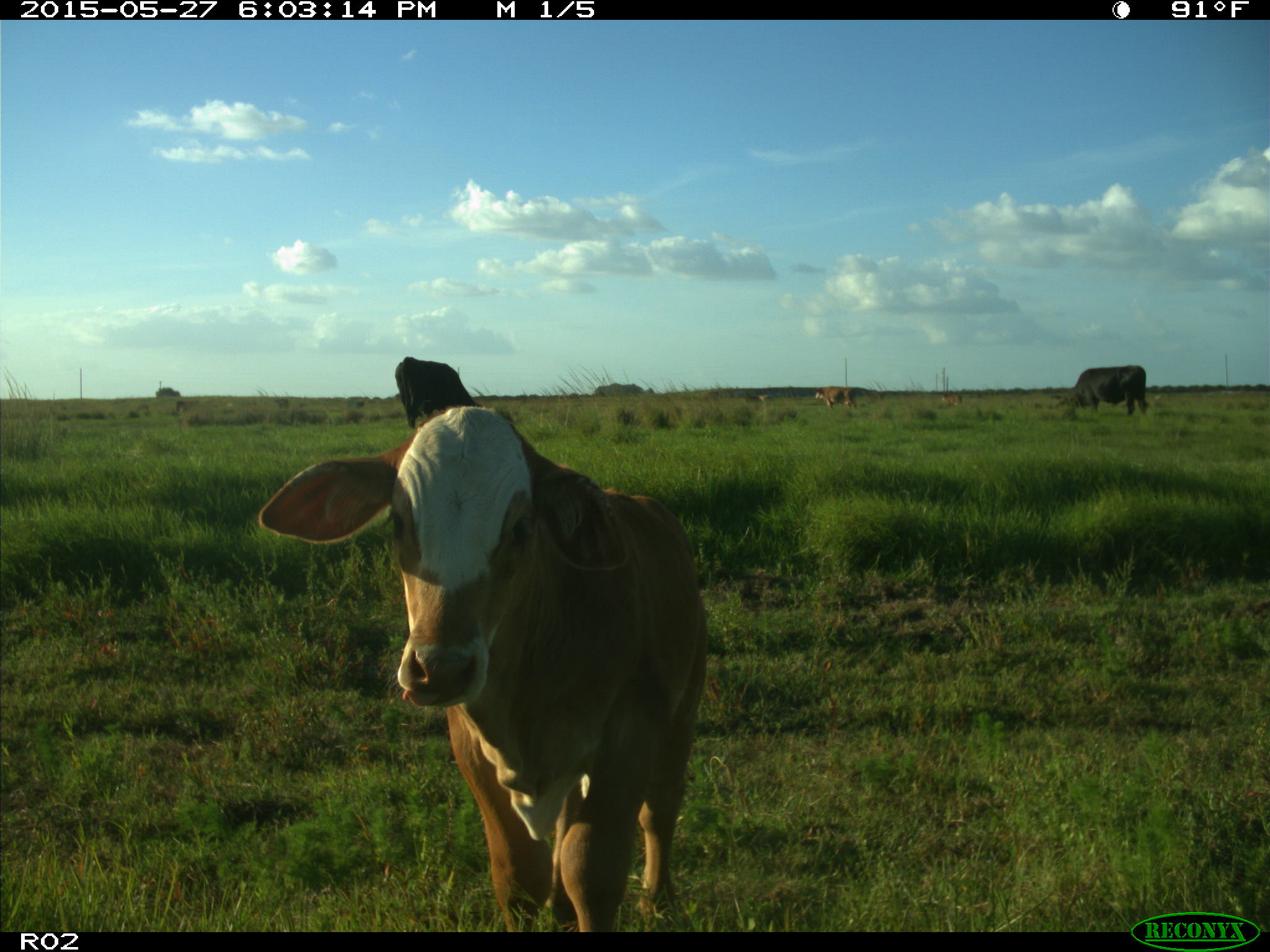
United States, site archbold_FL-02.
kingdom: Animalia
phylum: Chordata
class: Mammalia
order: Artiodactyla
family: Bovidae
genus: Bos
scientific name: Bos taurus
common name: domestic cow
Bos taurus (domestic cow).